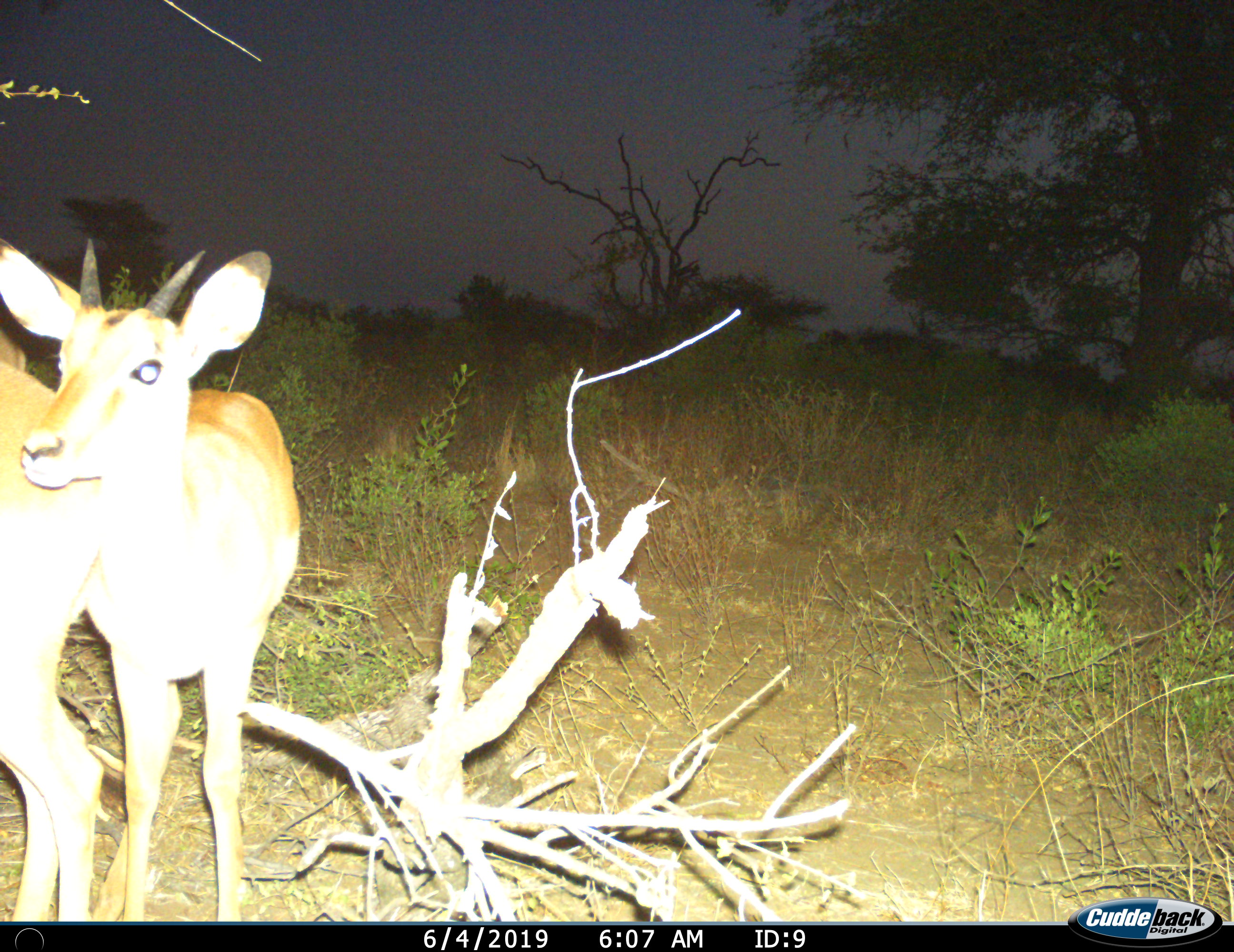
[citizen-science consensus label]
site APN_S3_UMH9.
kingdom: Animalia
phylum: Chordata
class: Mammalia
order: Artiodactyla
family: Bovidae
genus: Aepyceros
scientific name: Aepyceros melampus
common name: impala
Impala (Aepyceros melampus), count 2. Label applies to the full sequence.